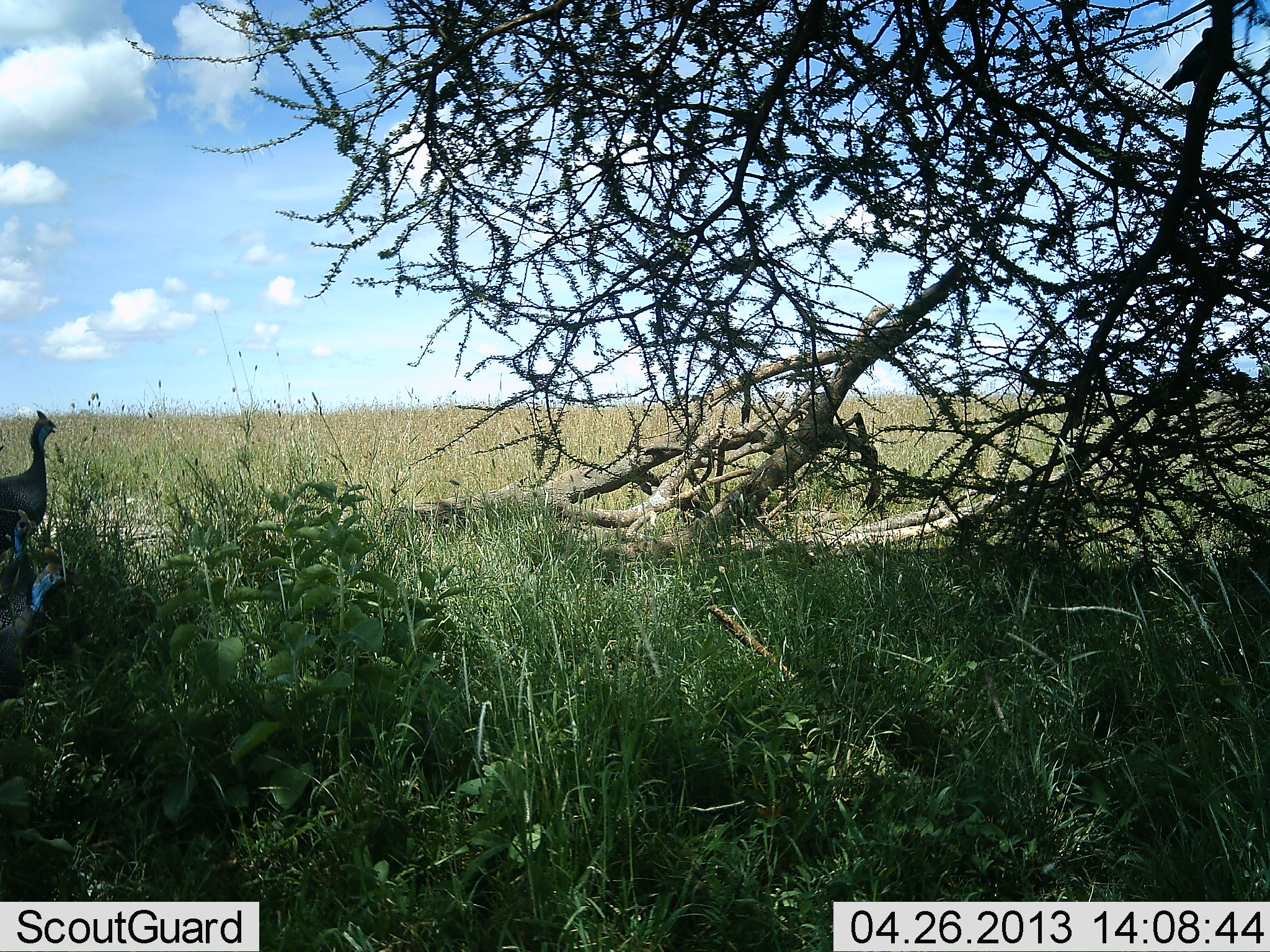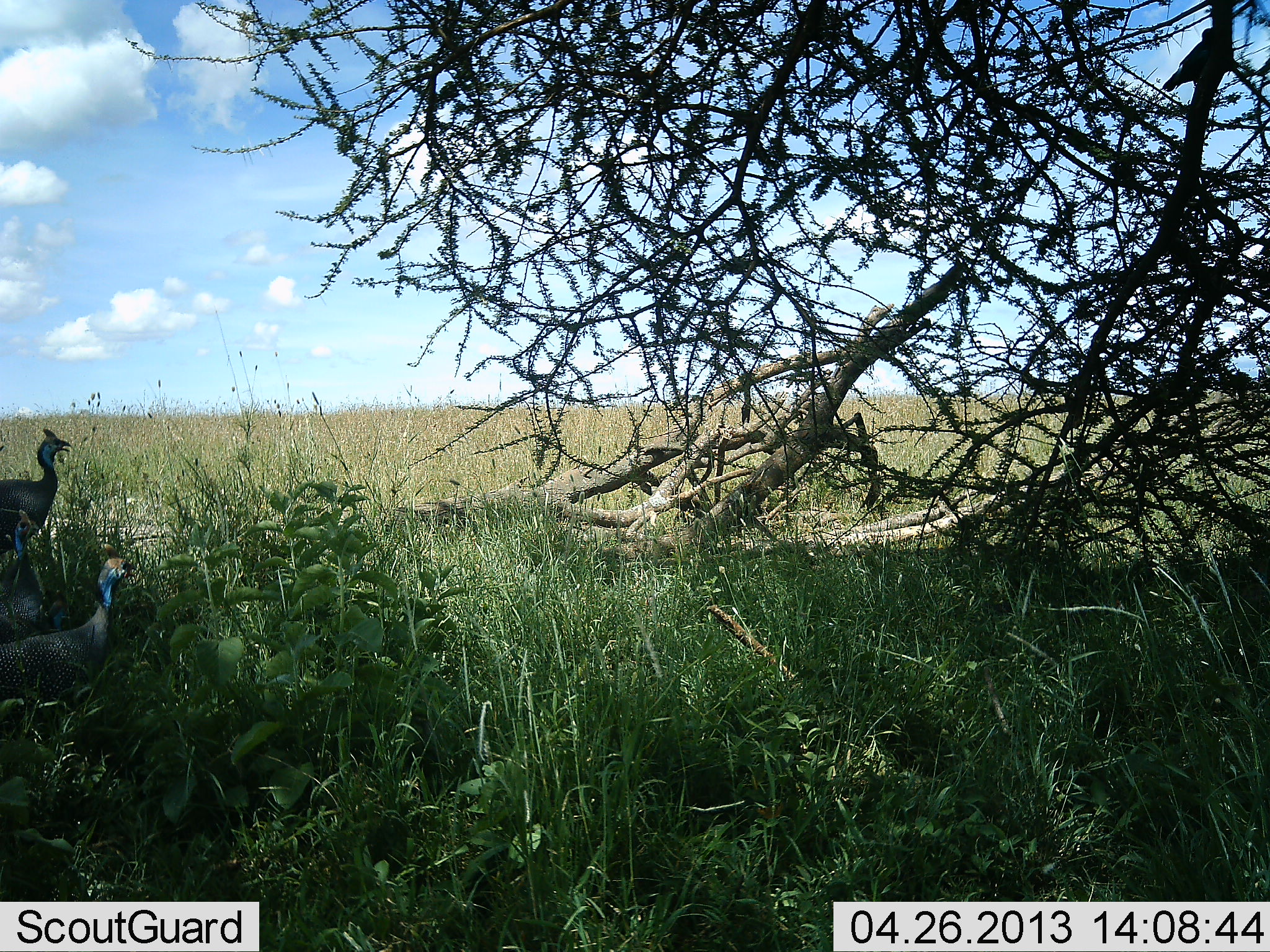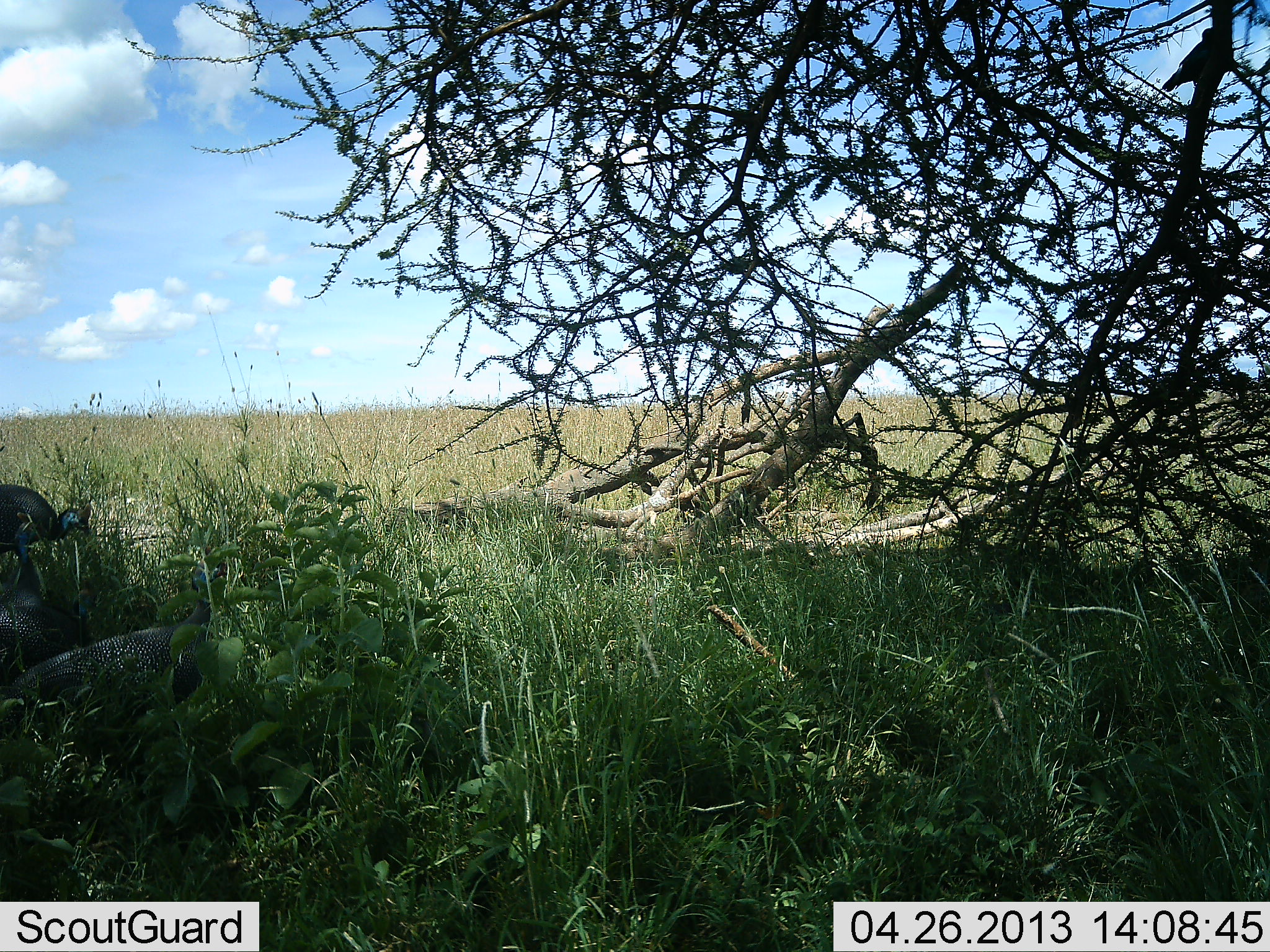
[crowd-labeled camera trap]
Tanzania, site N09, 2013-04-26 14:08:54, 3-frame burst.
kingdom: Animalia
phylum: Chordata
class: Aves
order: Galliformes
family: Numididae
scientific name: Numididae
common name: guinea fowl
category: guineafowl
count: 3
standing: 44%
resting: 3%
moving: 47%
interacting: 0%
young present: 0%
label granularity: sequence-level